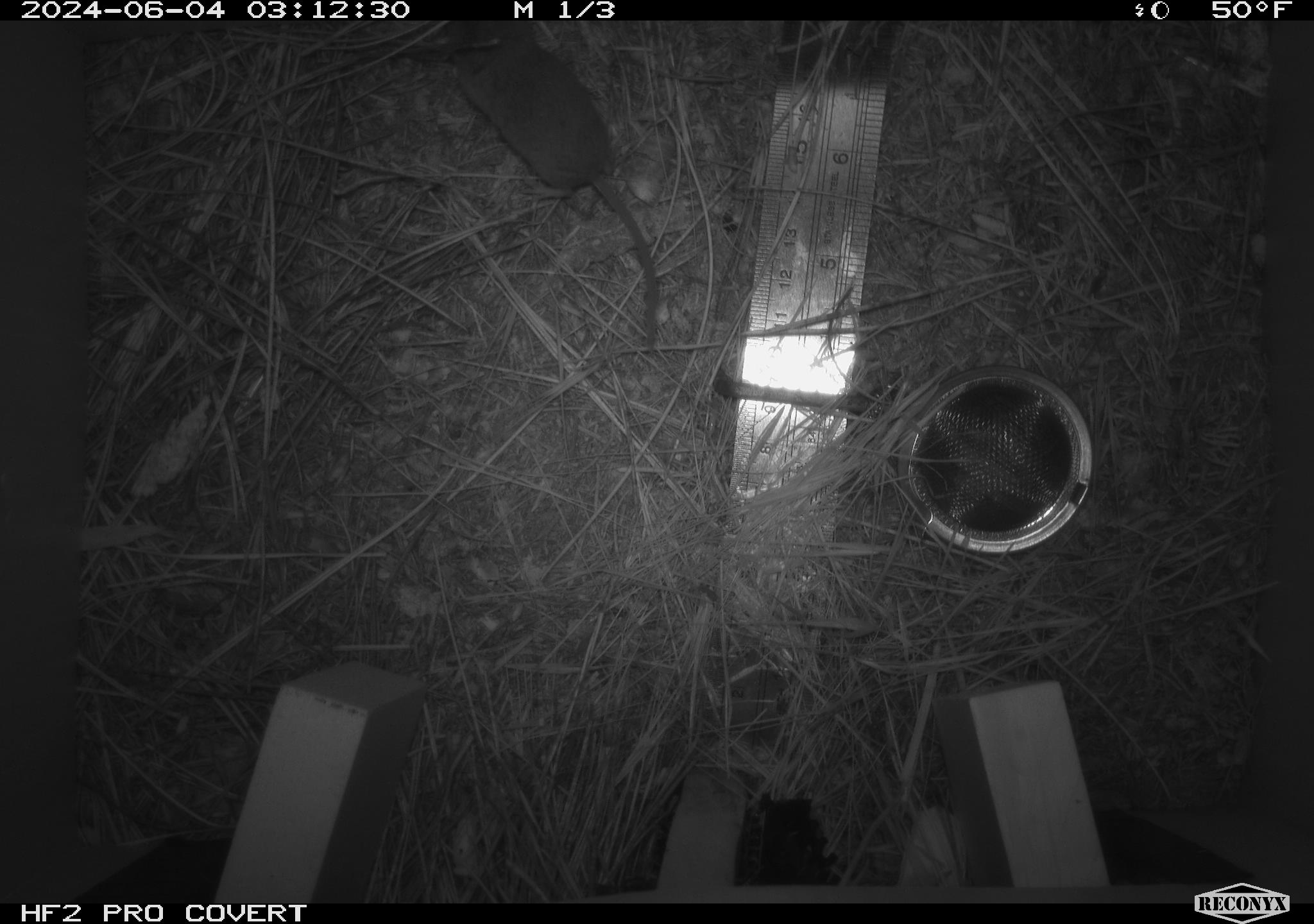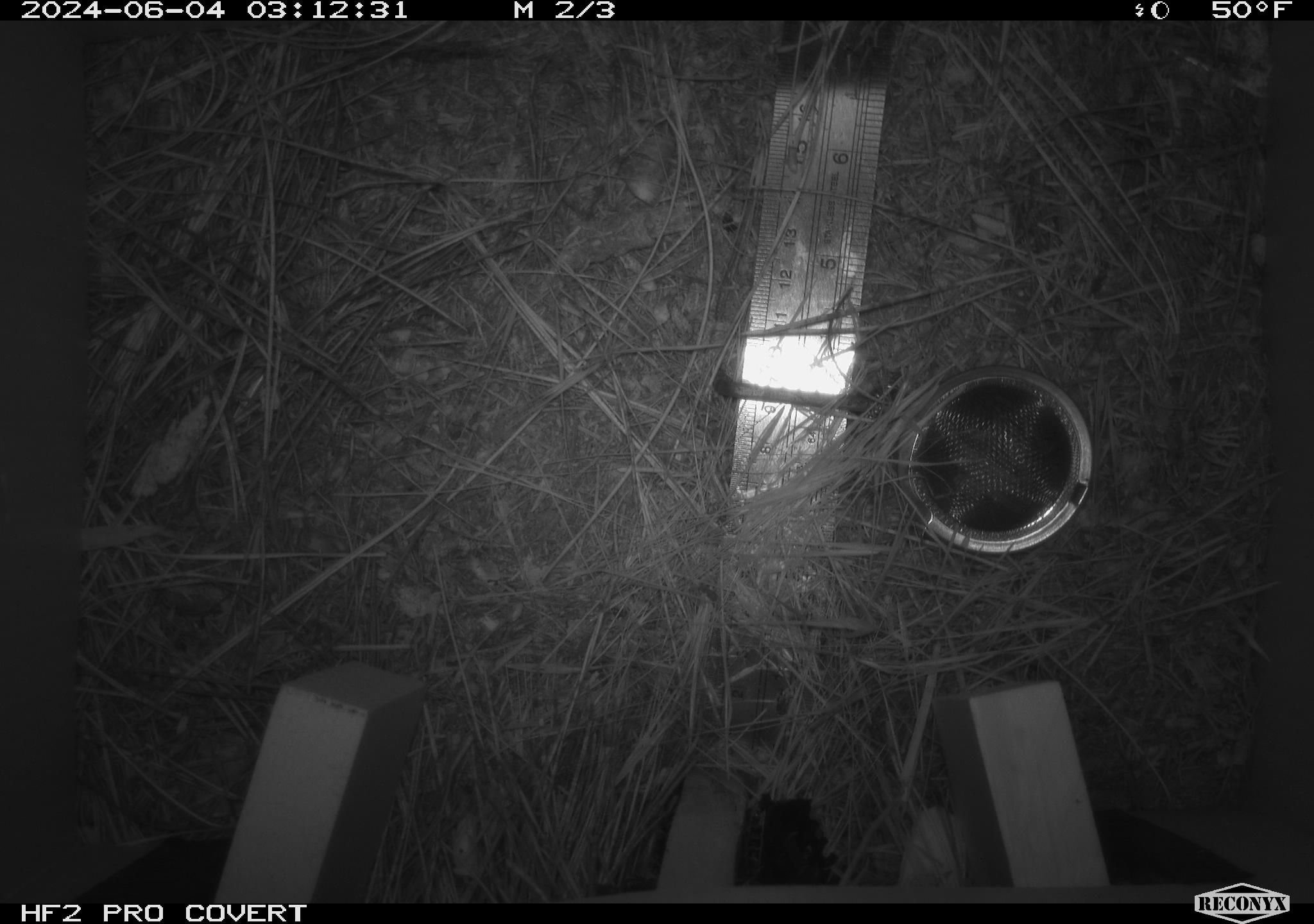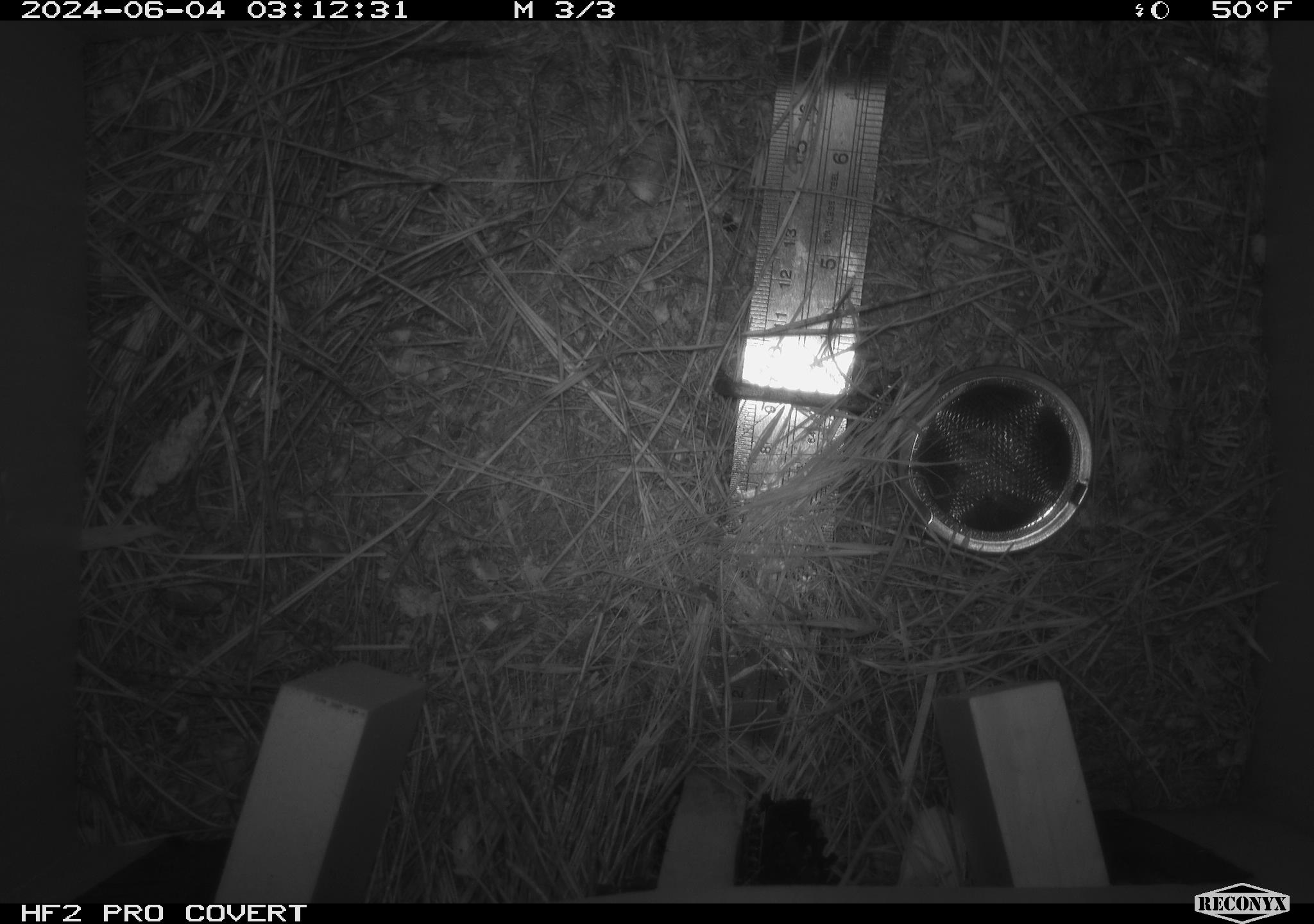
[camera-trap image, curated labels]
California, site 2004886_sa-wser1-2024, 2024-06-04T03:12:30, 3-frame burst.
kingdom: Animalia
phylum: Chordata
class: Mammalia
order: Eulipotyphla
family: Soricidae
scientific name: Soricidae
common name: shrews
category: soricidae family